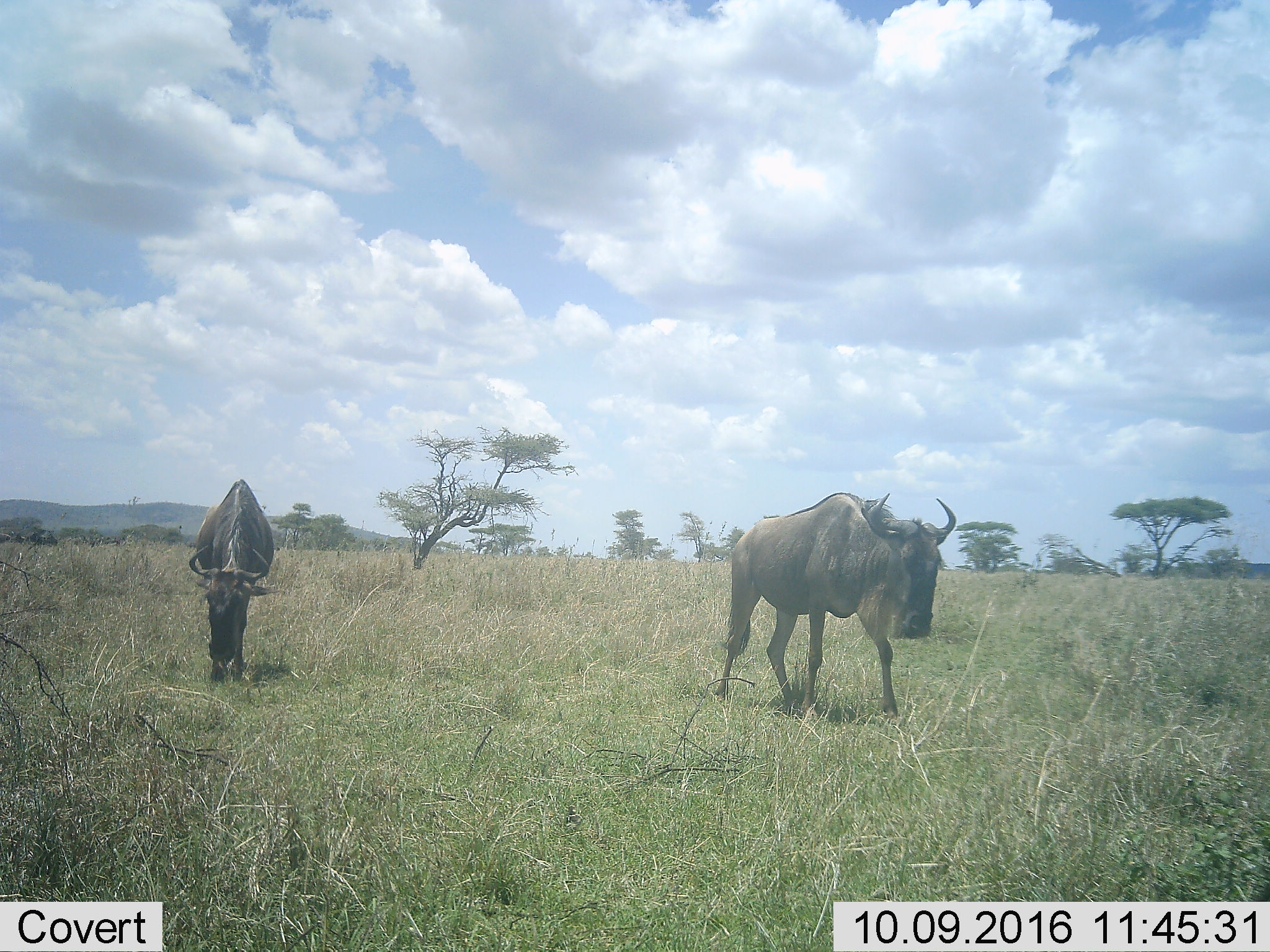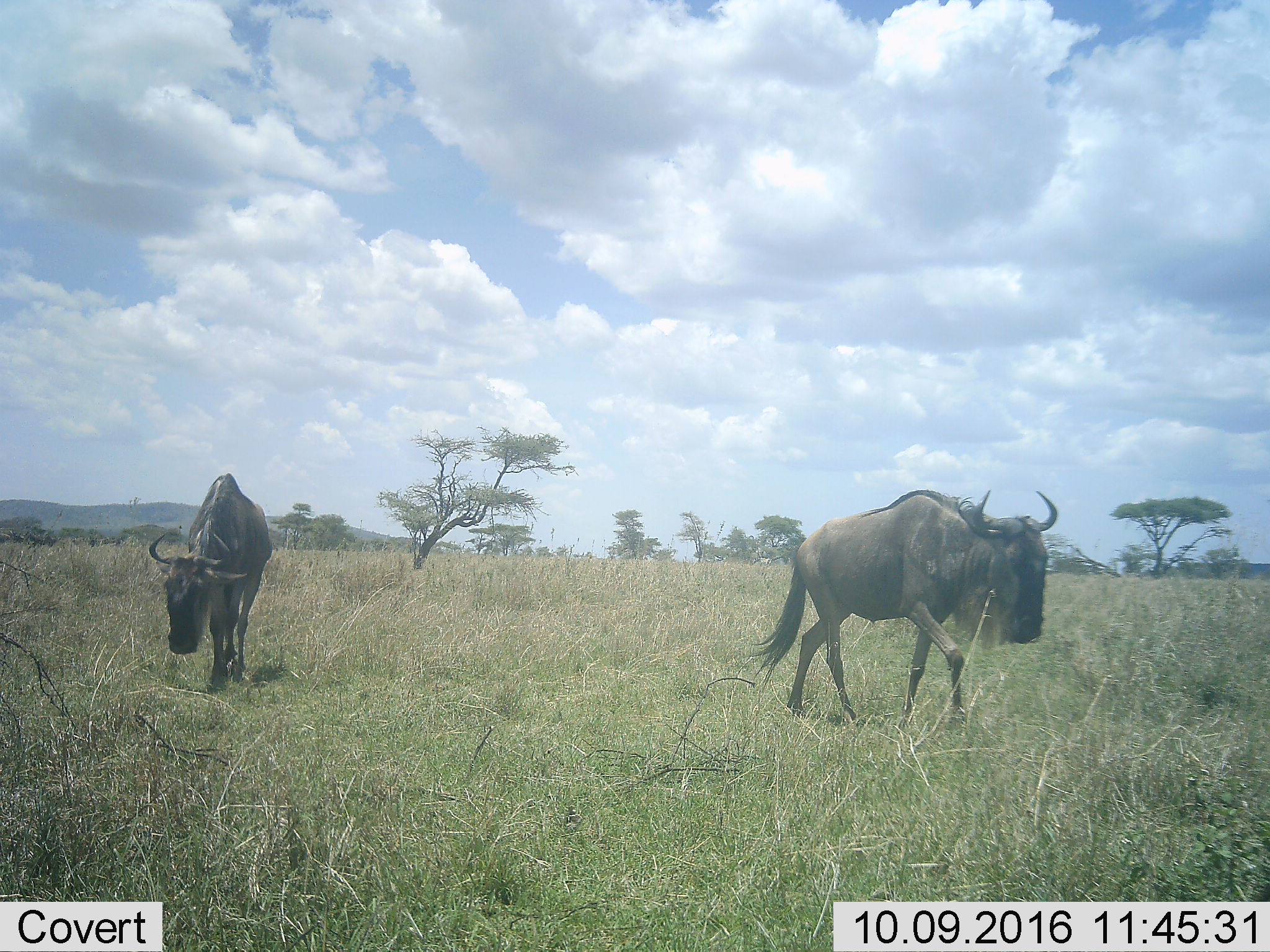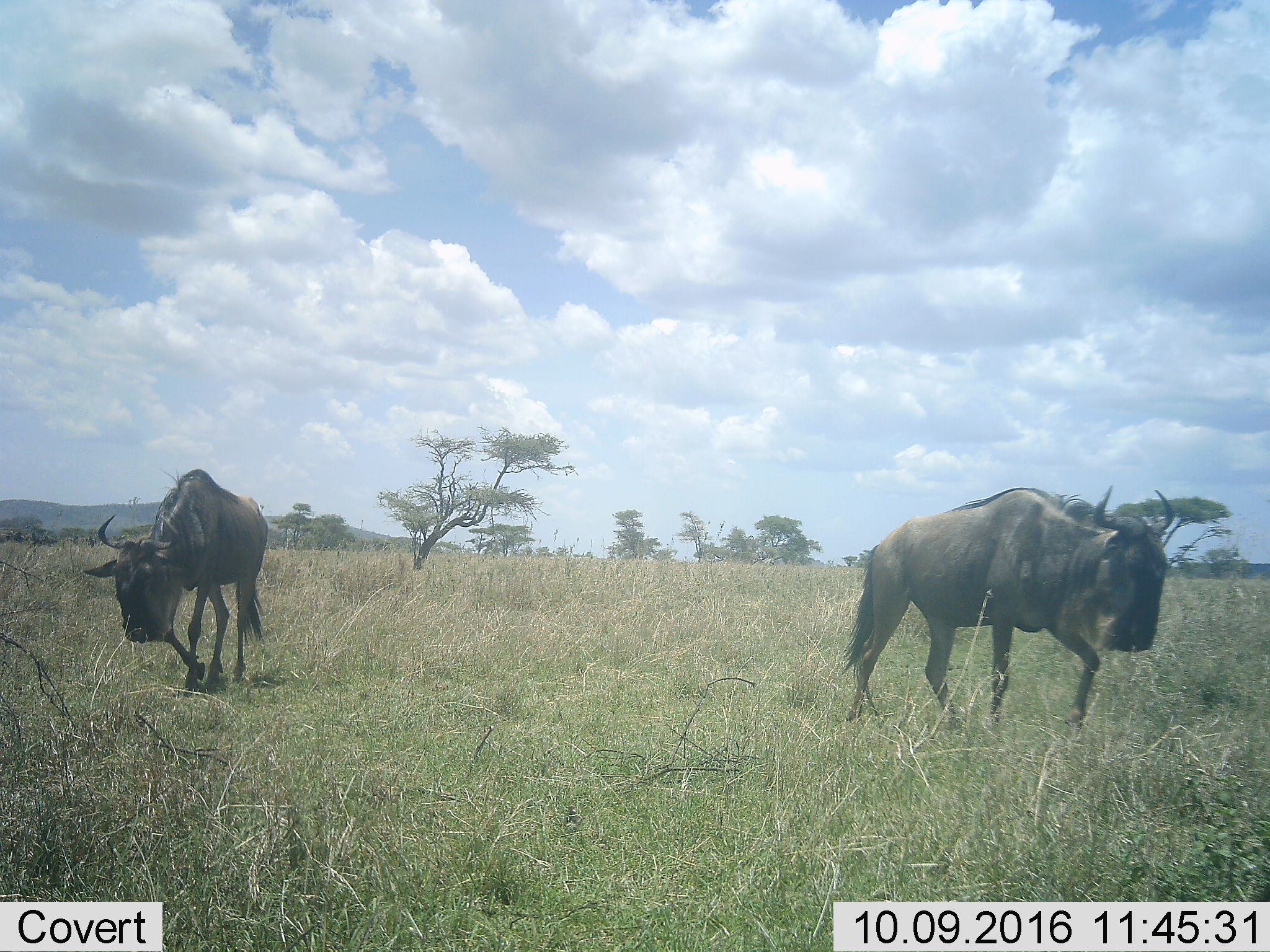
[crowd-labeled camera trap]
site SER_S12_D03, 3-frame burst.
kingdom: Animalia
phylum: Chordata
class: Mammalia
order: Artiodactyla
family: Bovidae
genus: Connochaetes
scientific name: Connochaetes taurinus taurinus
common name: blue wildebeest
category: wildebeestblue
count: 2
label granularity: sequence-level